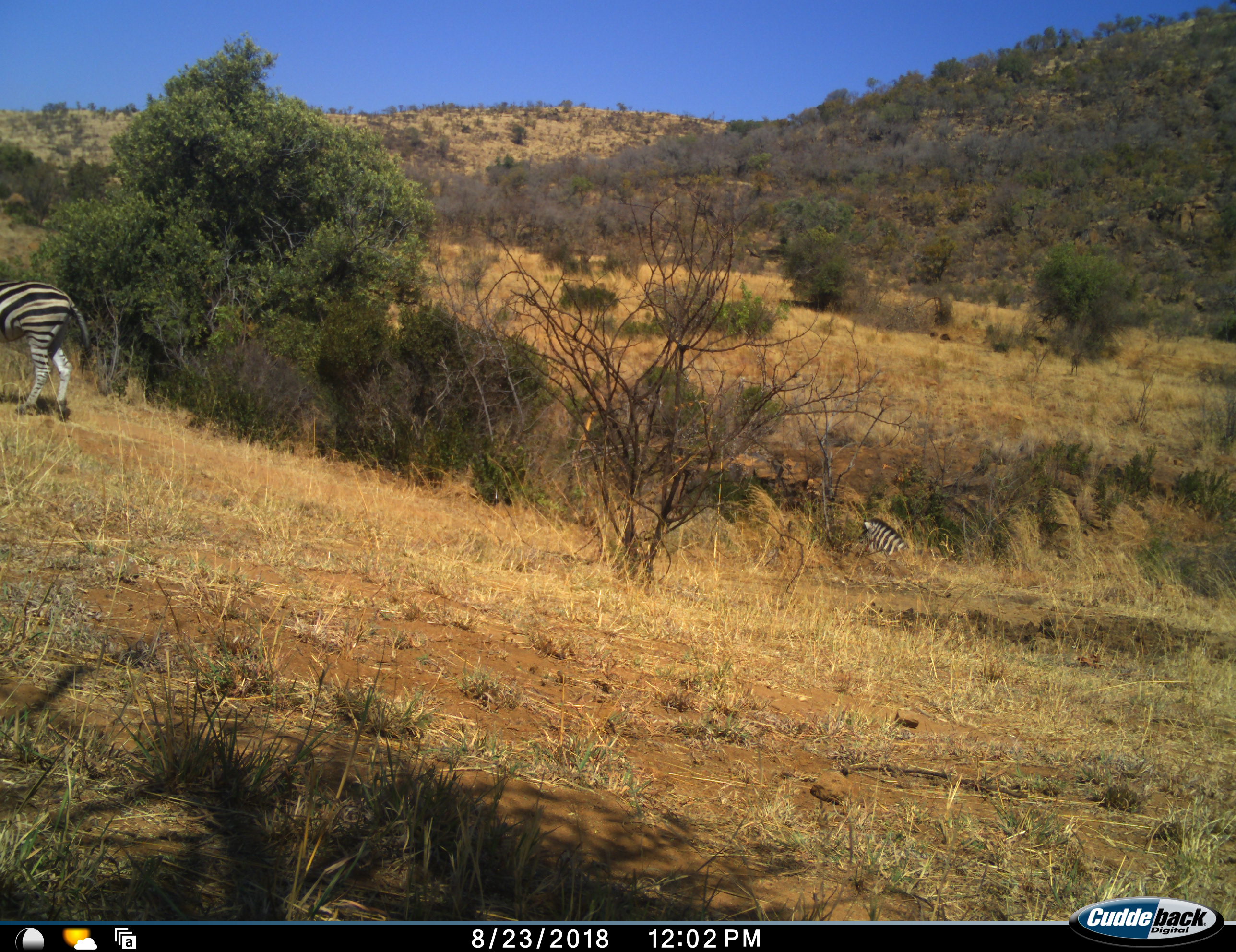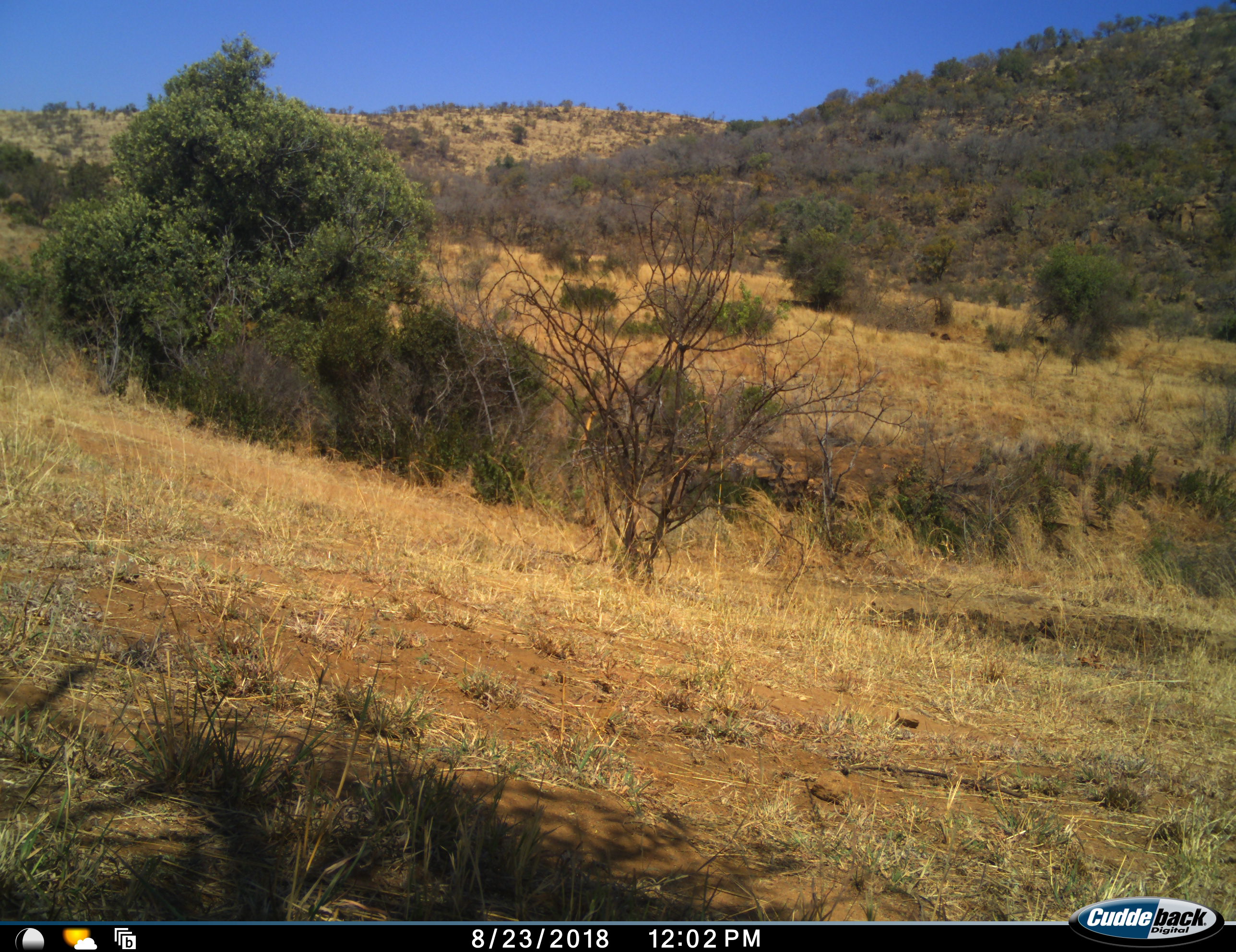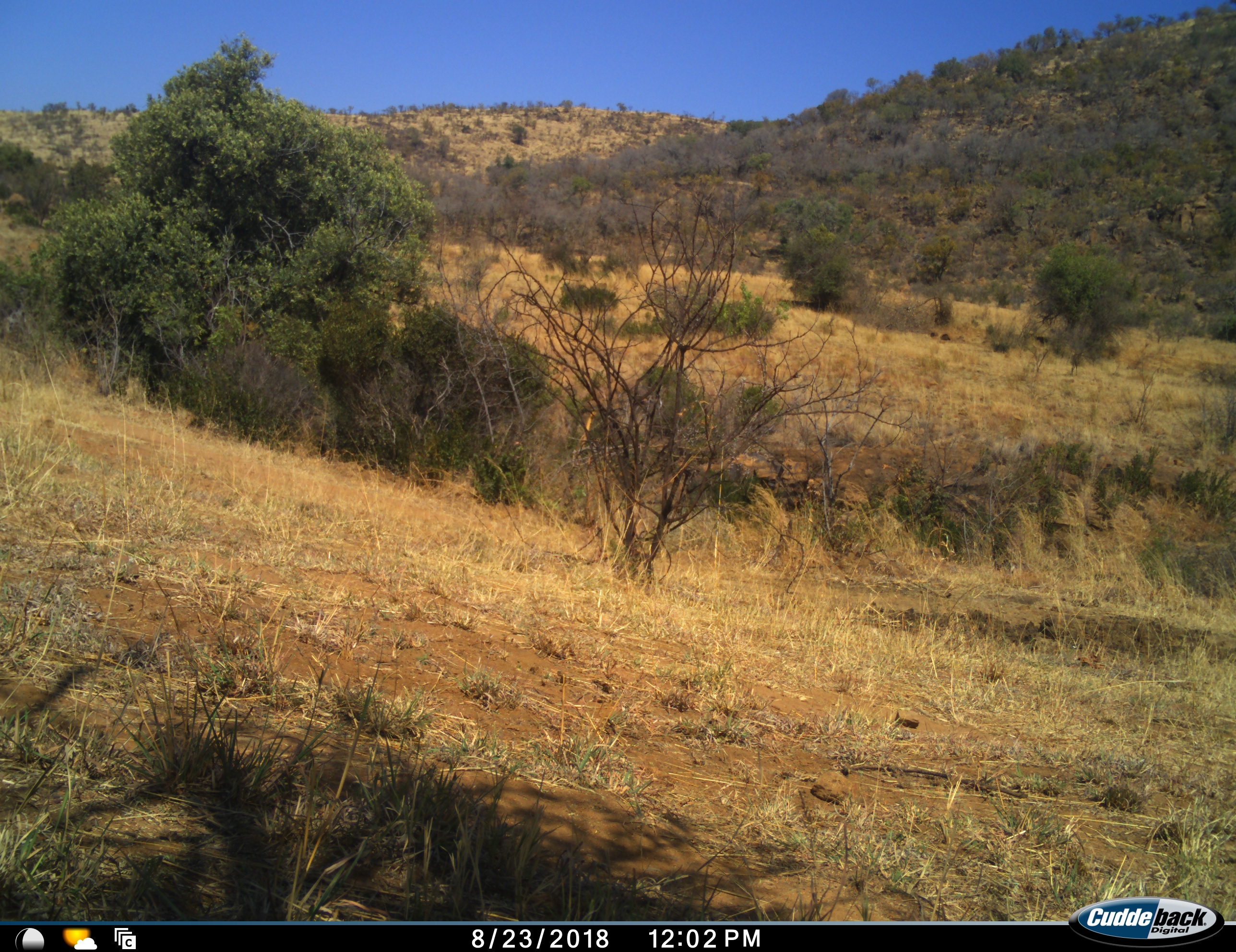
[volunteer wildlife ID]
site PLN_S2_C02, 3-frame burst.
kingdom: Animalia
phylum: Chordata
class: Mammalia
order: Perissodactyla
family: Equidae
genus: Equus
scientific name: Equus quagga burchellii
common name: burchell's zebra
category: zebraburchells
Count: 2.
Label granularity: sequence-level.